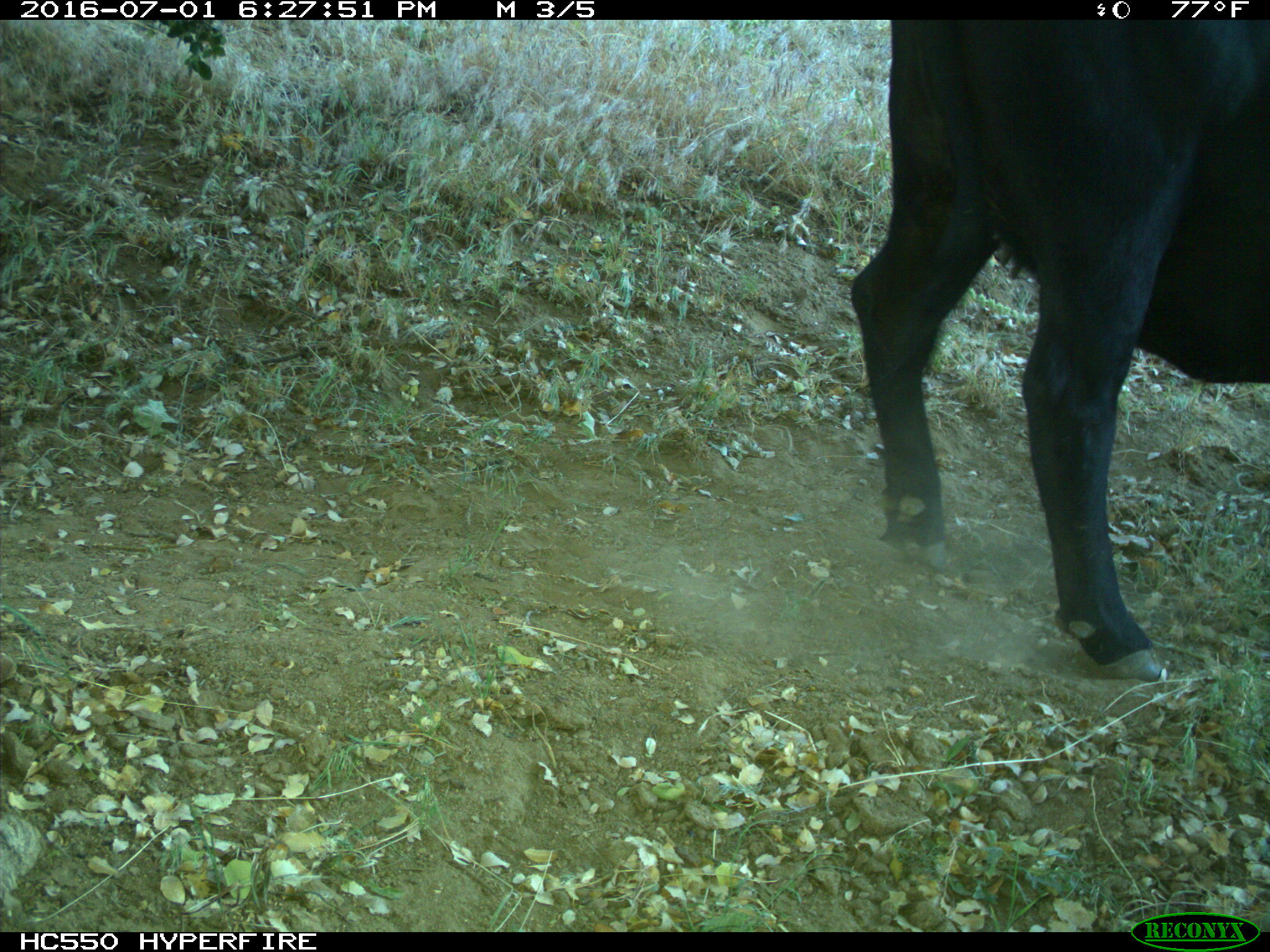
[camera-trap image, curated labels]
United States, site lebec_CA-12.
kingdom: Animalia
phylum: Chordata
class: Mammalia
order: Artiodactyla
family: Bovidae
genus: Bos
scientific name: Bos taurus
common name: domestic cow